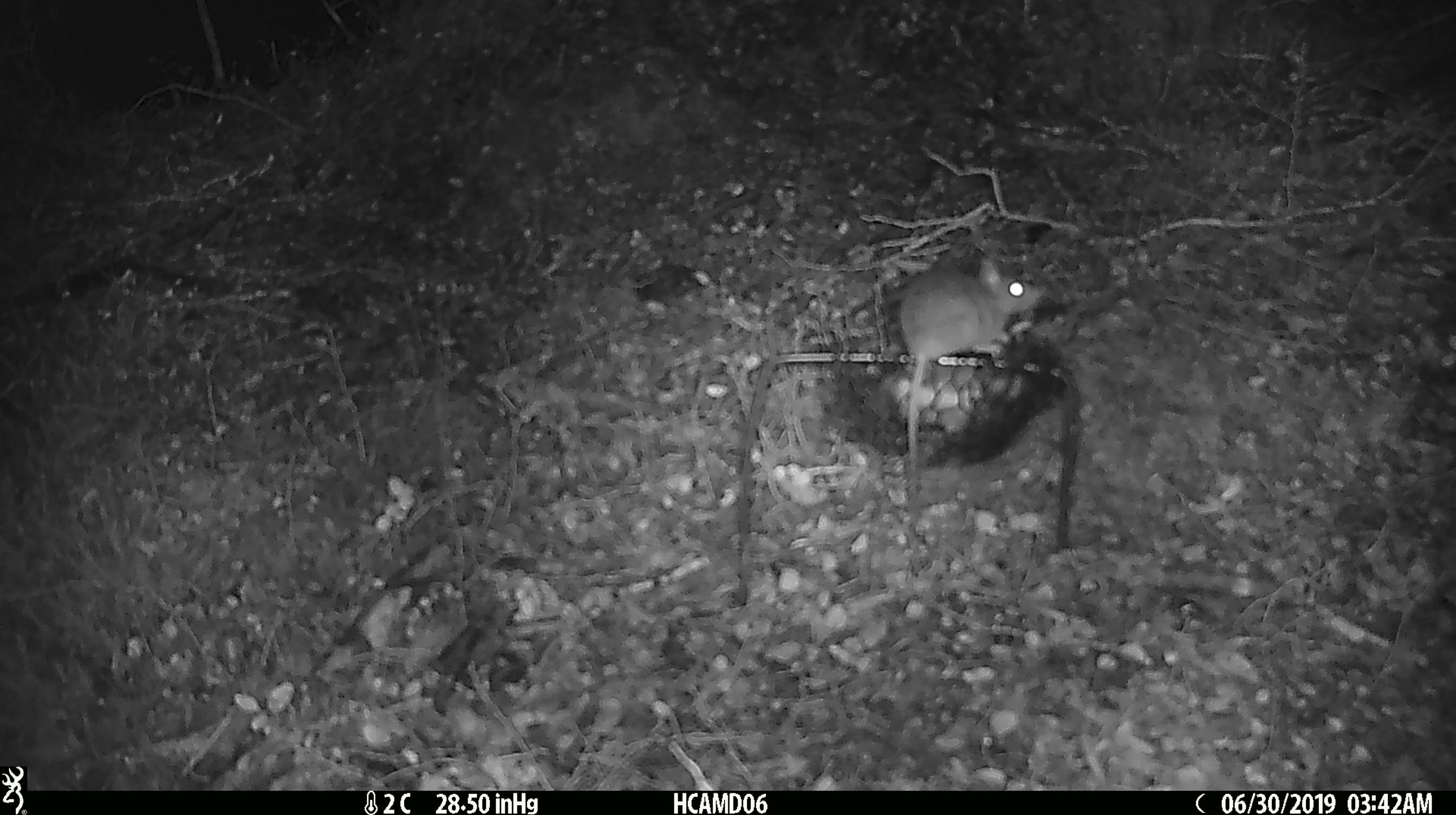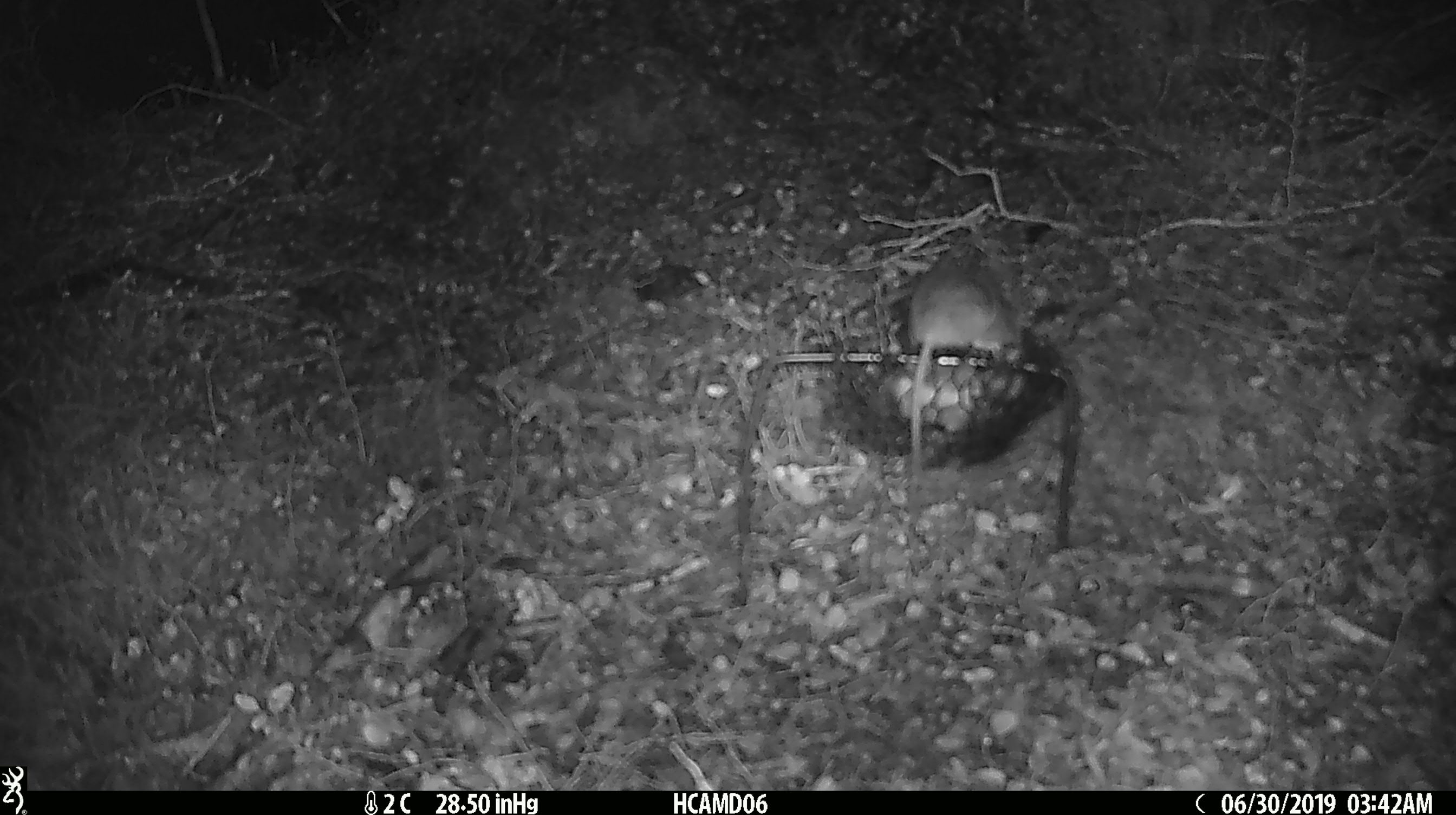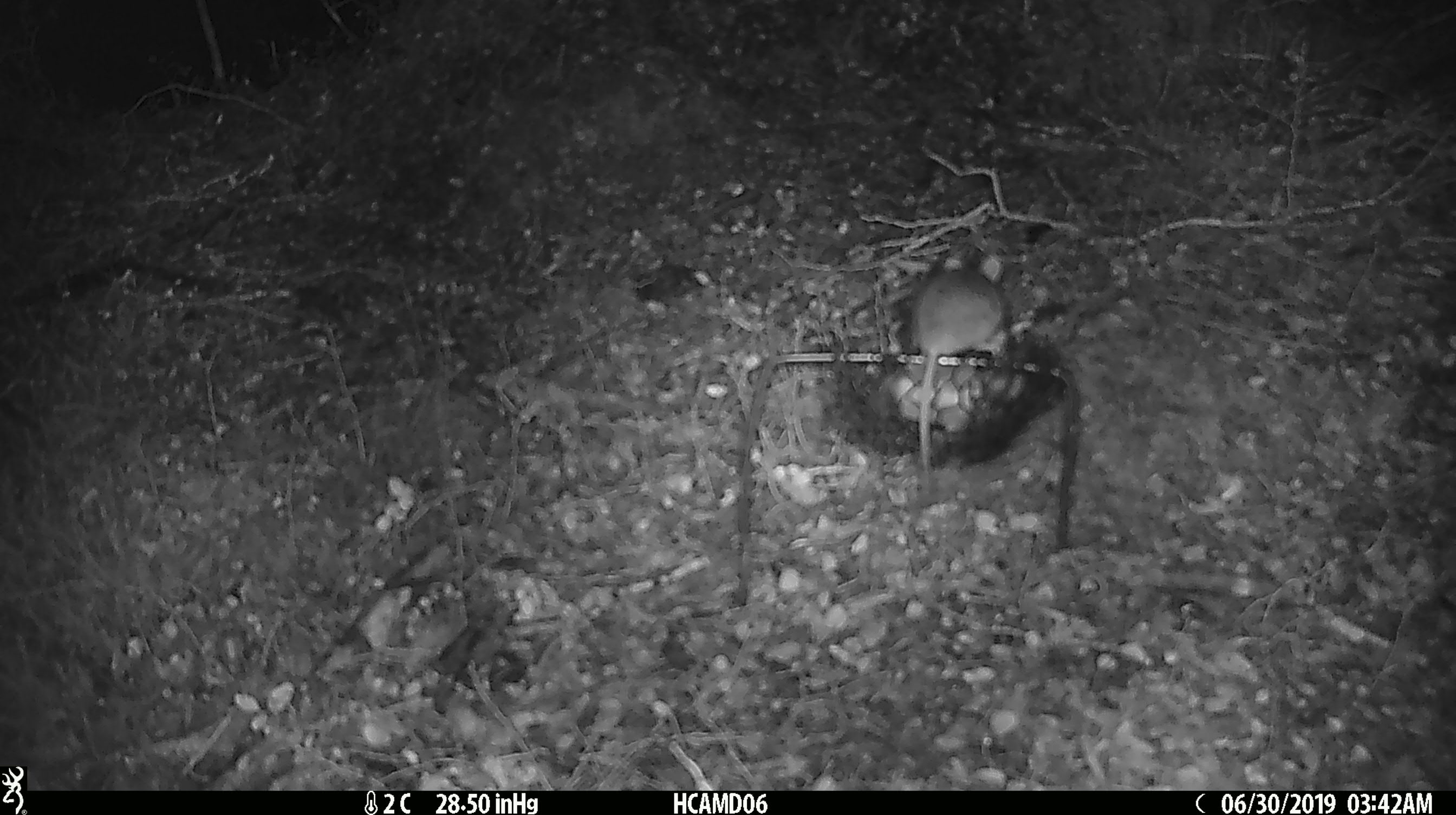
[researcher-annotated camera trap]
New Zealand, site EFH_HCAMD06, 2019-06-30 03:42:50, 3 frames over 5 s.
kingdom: Animalia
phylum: Chordata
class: Mammalia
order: Rodentia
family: Muridae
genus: Mus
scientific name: Mus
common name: mouse